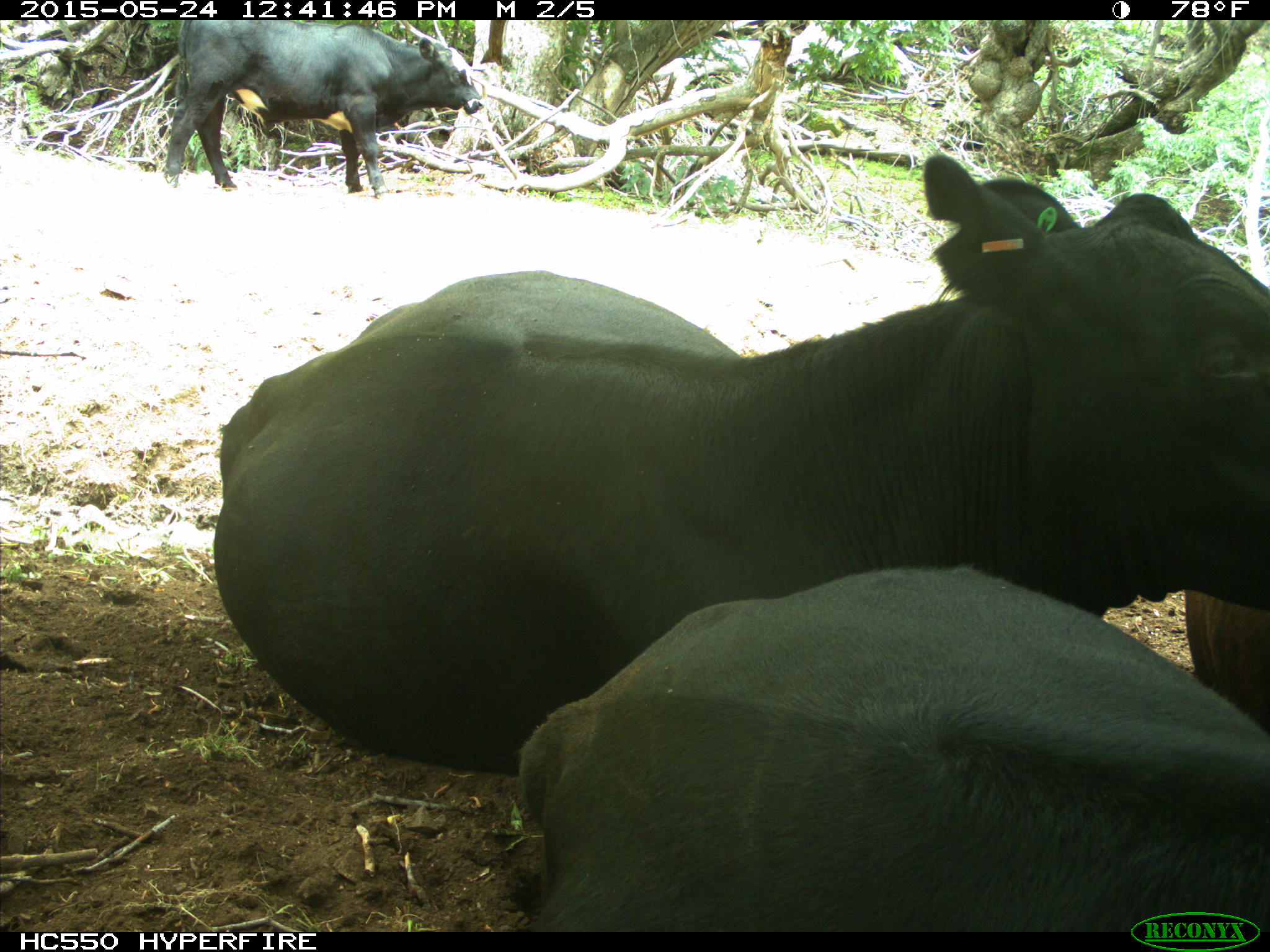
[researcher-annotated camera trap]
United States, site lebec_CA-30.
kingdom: Animalia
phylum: Chordata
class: Mammalia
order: Artiodactyla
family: Bovidae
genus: Bos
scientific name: Bos taurus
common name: domestic cow